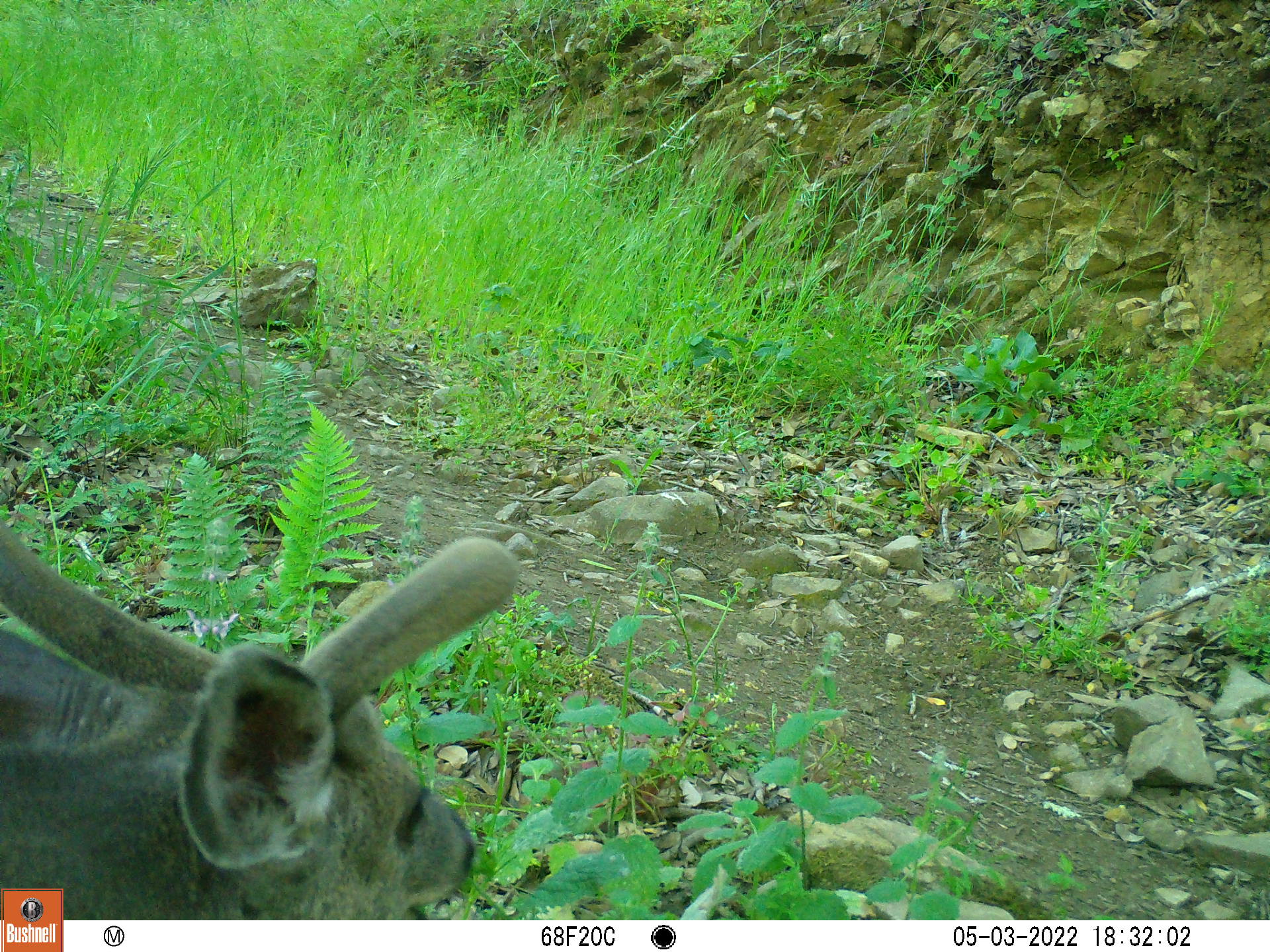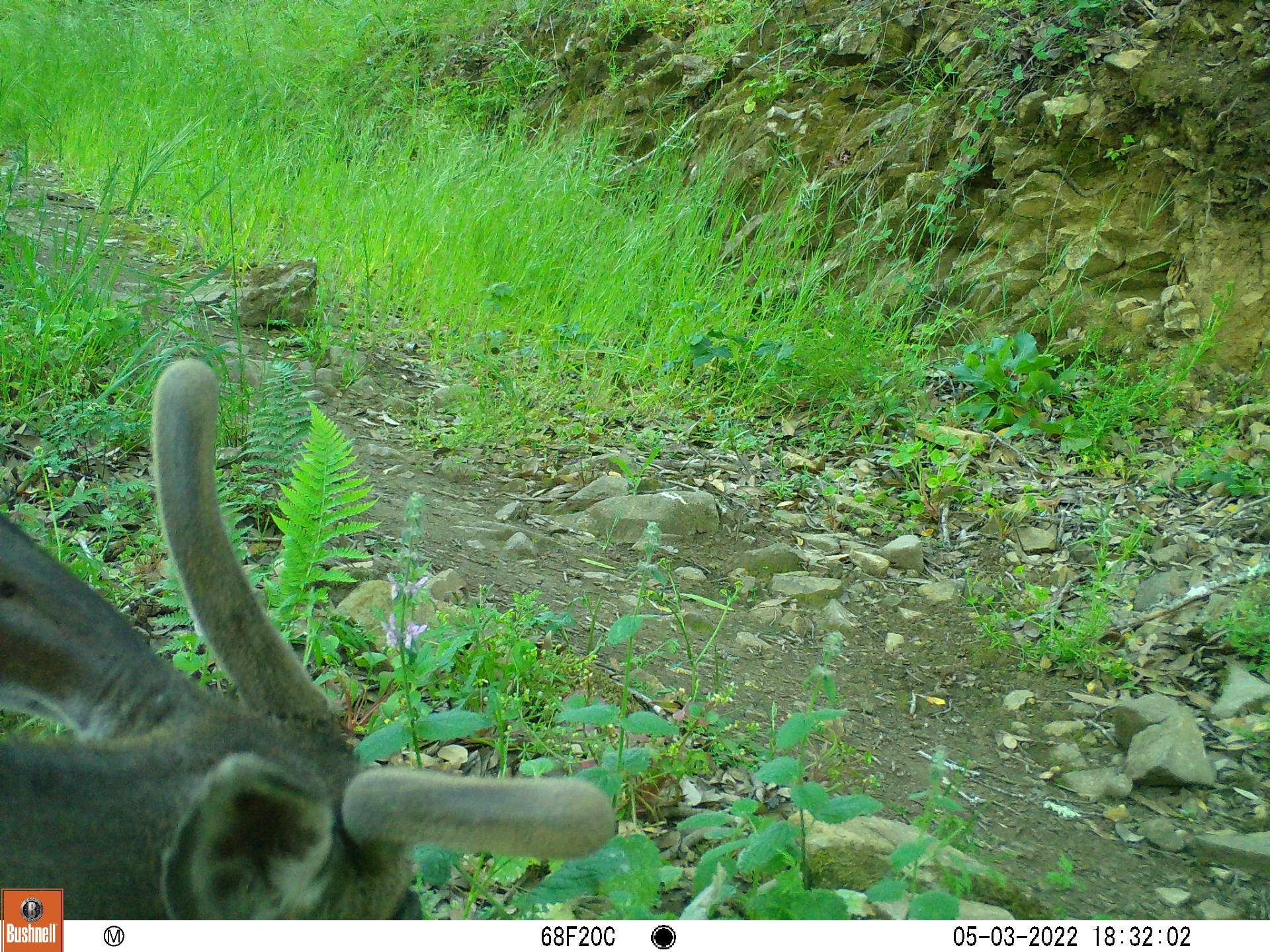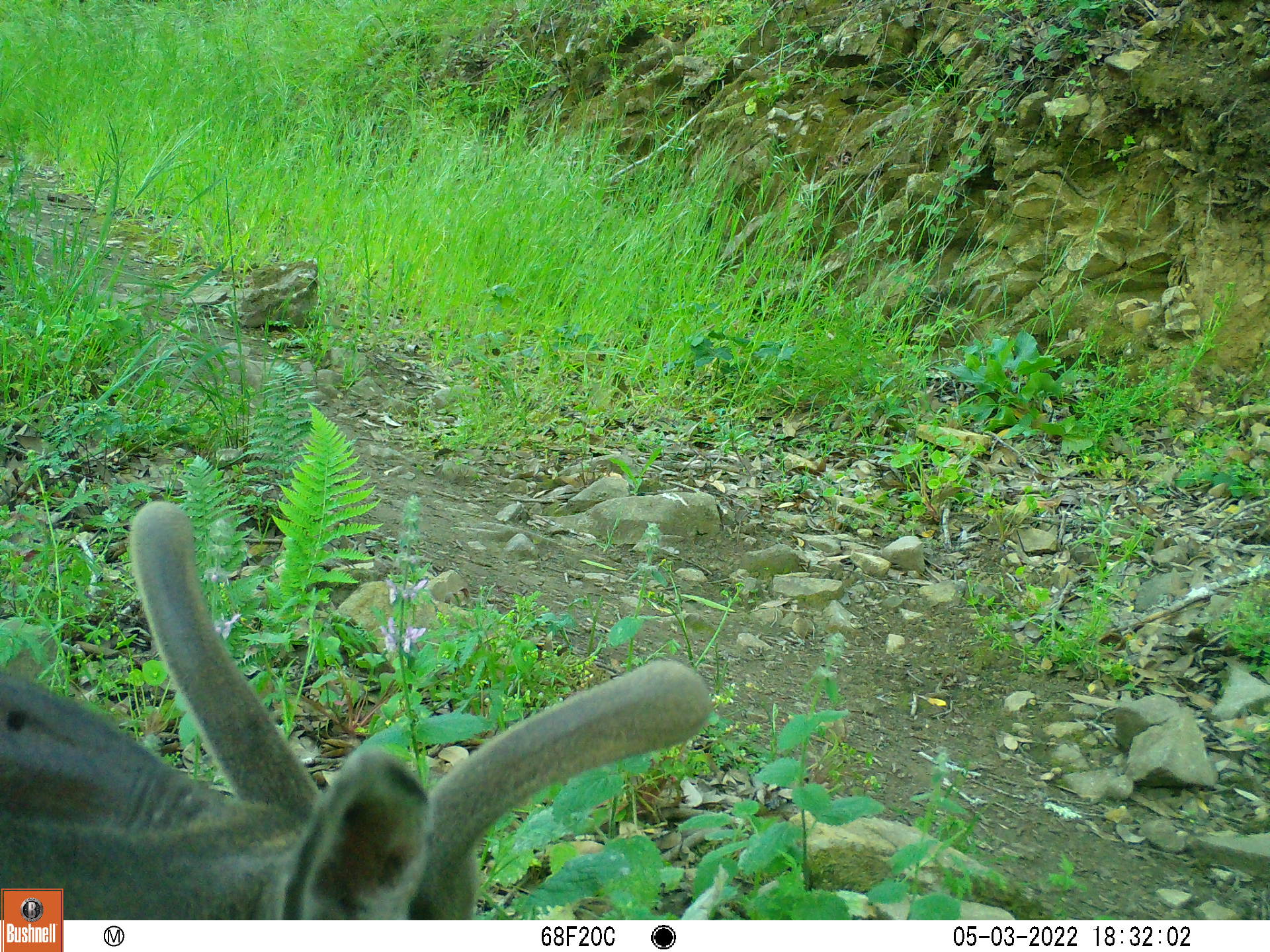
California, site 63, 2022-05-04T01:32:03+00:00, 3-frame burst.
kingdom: Animalia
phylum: Chordata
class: Mammalia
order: Artiodactyla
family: Cervidae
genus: Odocoileus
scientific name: Odocoileus hemionus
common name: mule deer